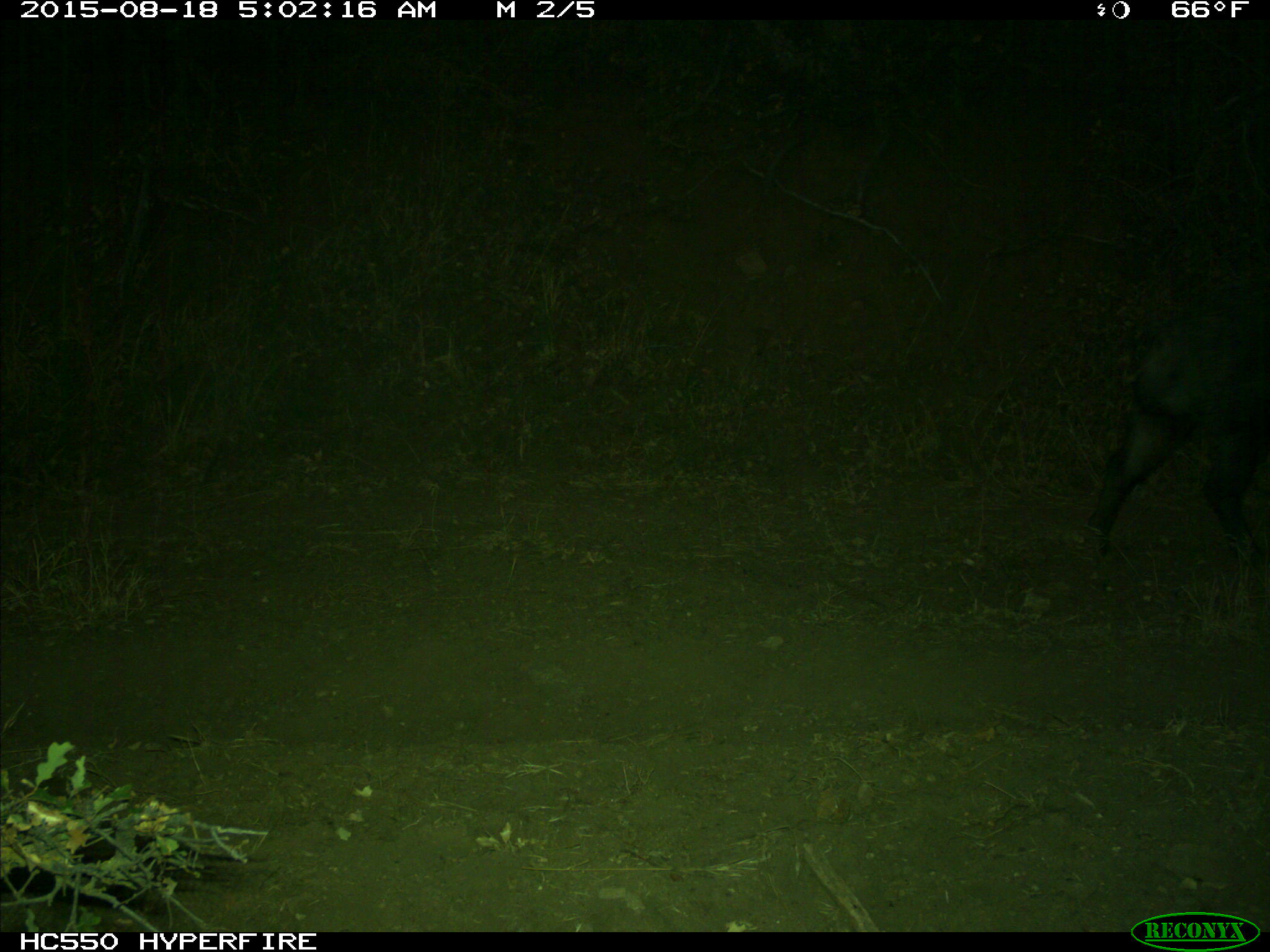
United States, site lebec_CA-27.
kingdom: Animalia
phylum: Chordata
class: Mammalia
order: Artiodactyla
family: Suidae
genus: Sus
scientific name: Sus scrofa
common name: wild boar